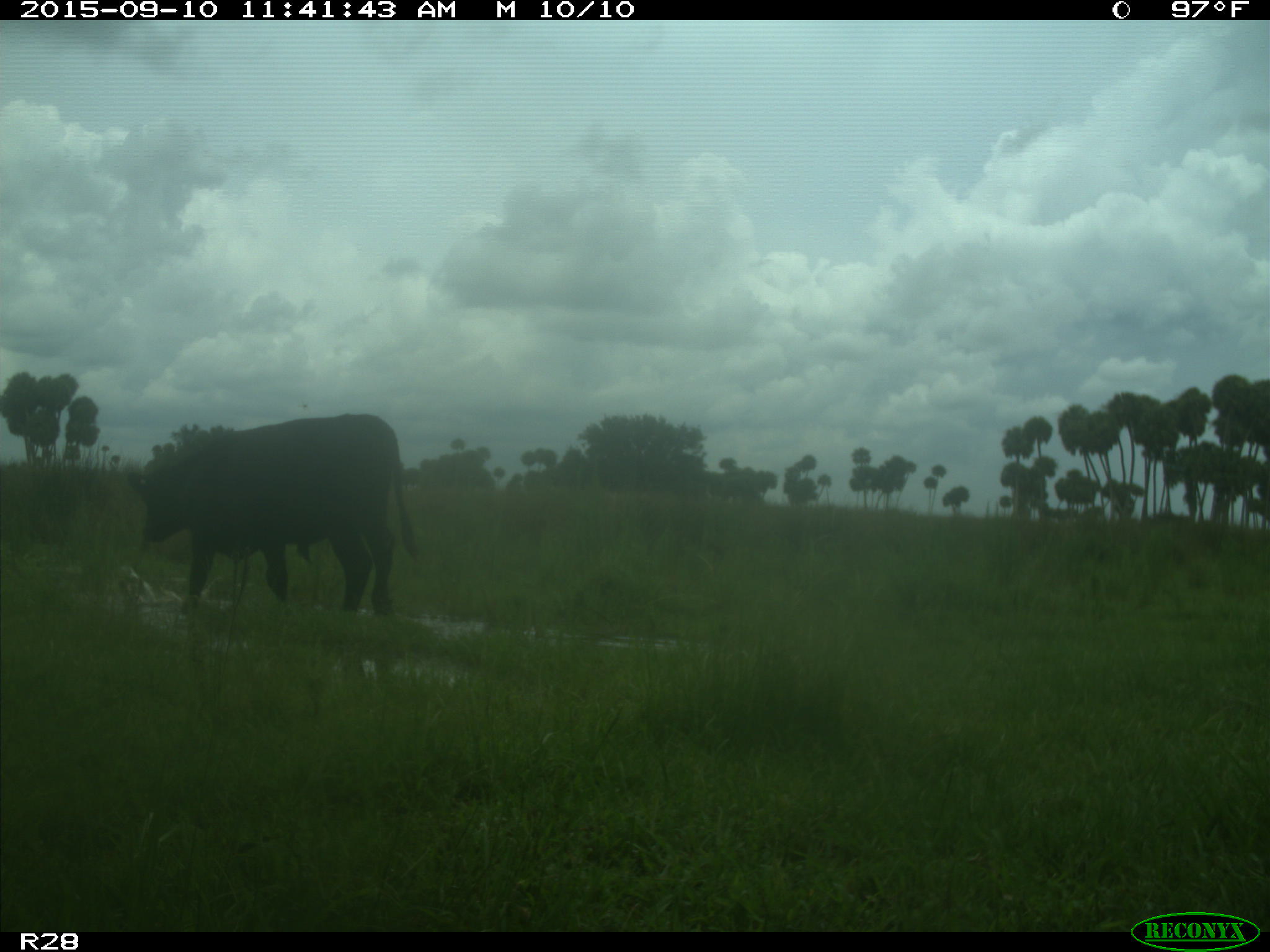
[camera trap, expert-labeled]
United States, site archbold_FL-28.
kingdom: Animalia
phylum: Chordata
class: Mammalia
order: Artiodactyla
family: Bovidae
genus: Bos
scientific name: Bos taurus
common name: domestic cow